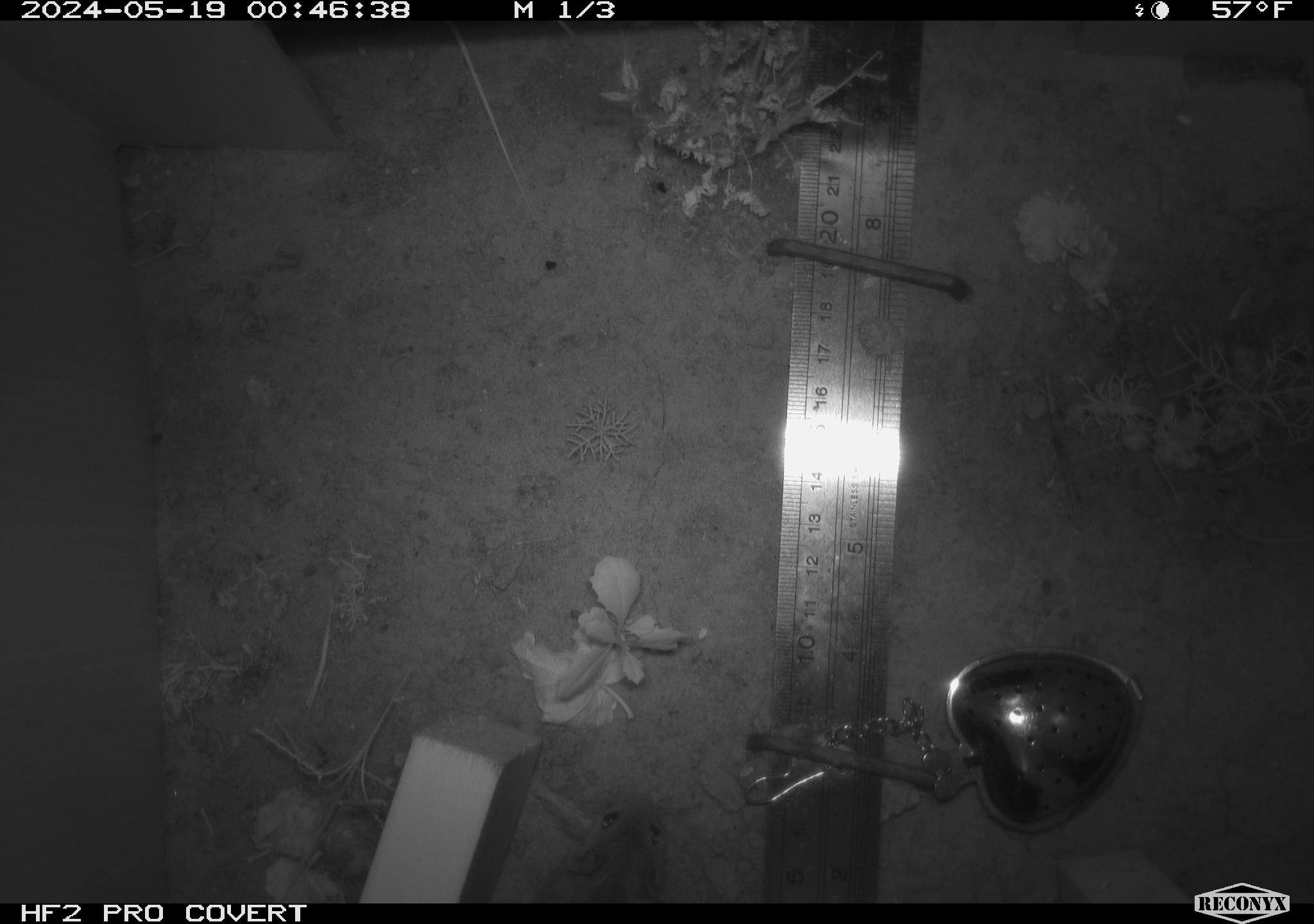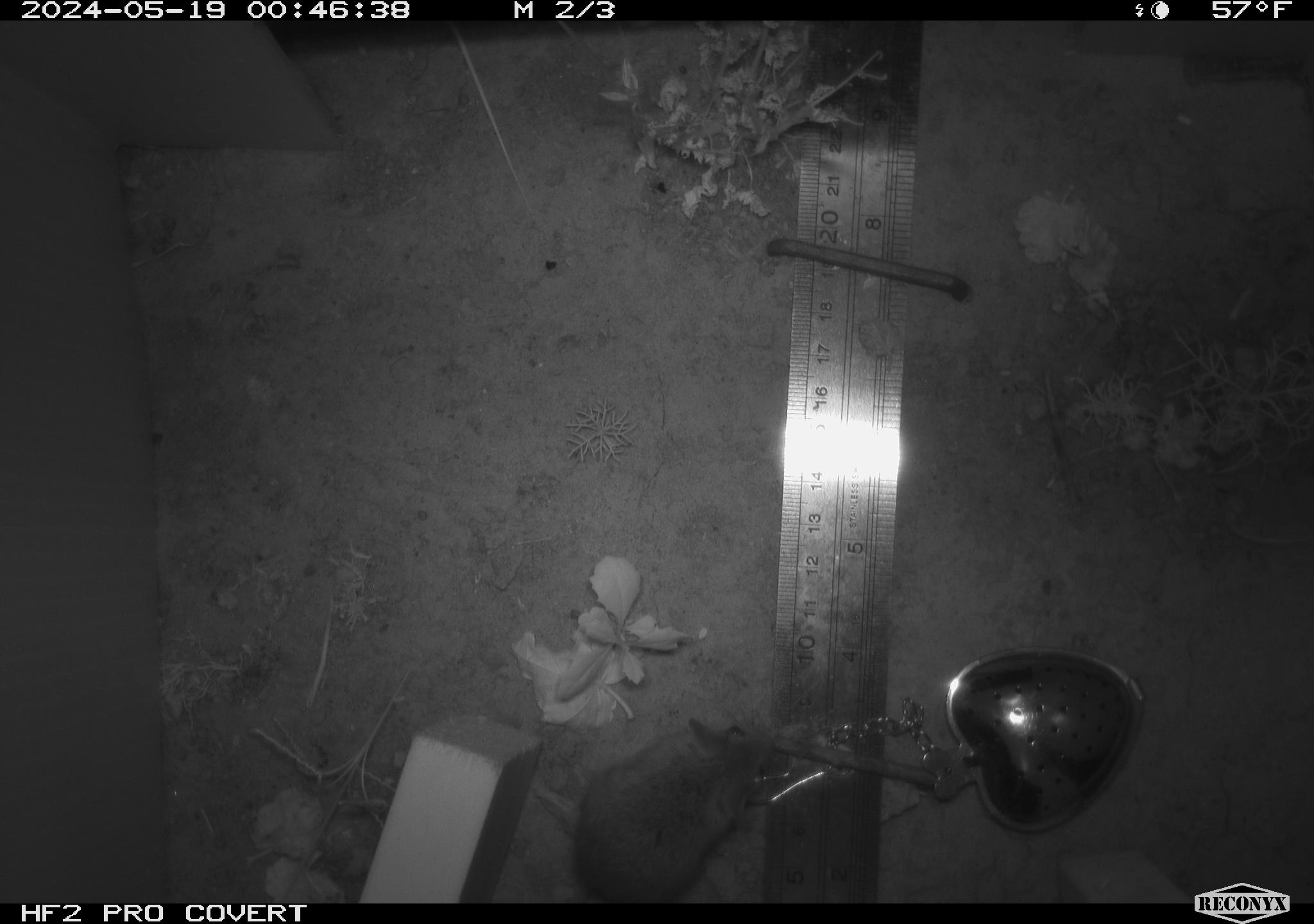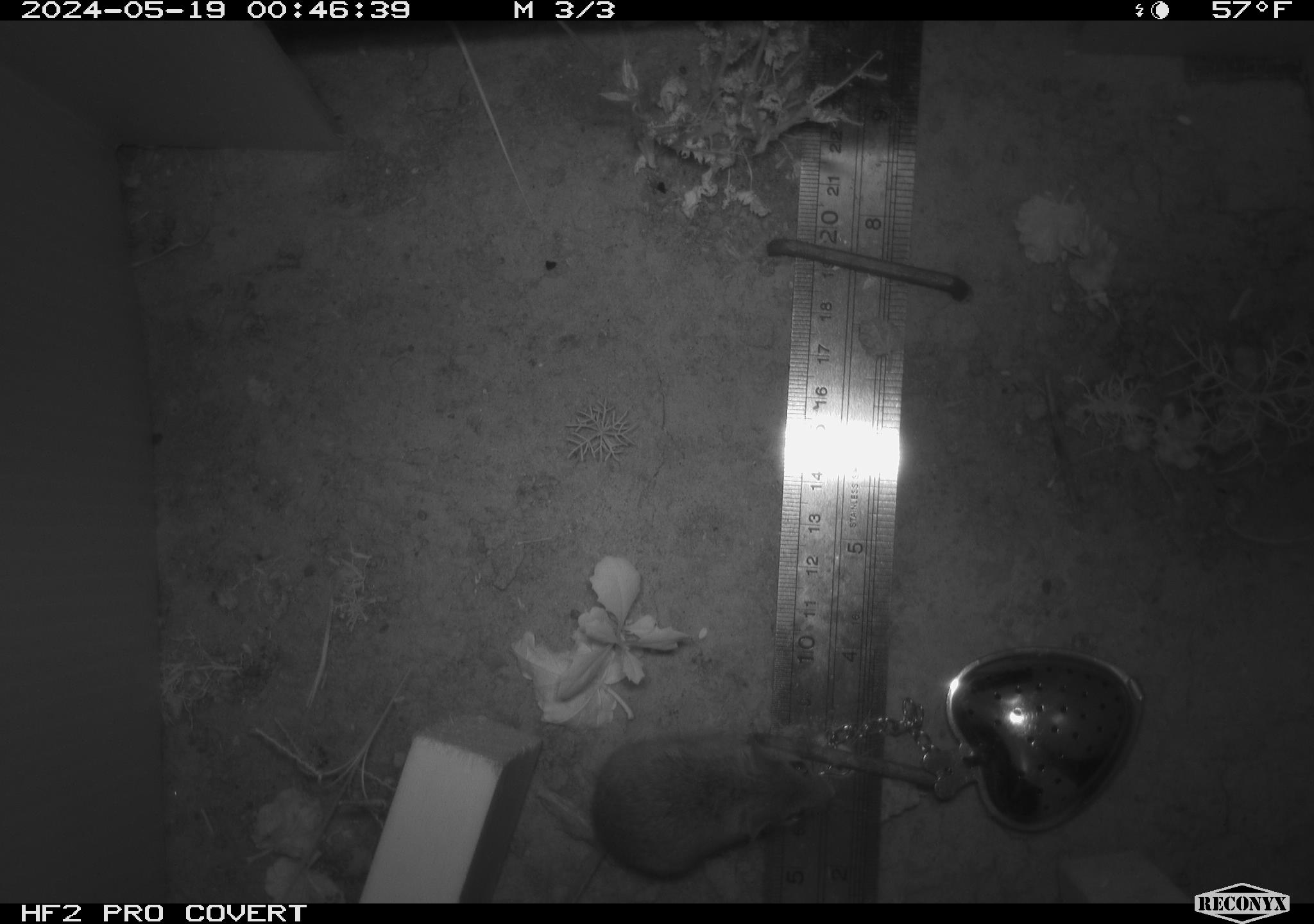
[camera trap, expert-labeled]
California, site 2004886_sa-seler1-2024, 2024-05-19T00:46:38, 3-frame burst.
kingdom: Animalia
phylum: Chordata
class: Mammalia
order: Rodentia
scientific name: Rodentia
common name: mouse species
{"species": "mouse species (Rodentia)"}